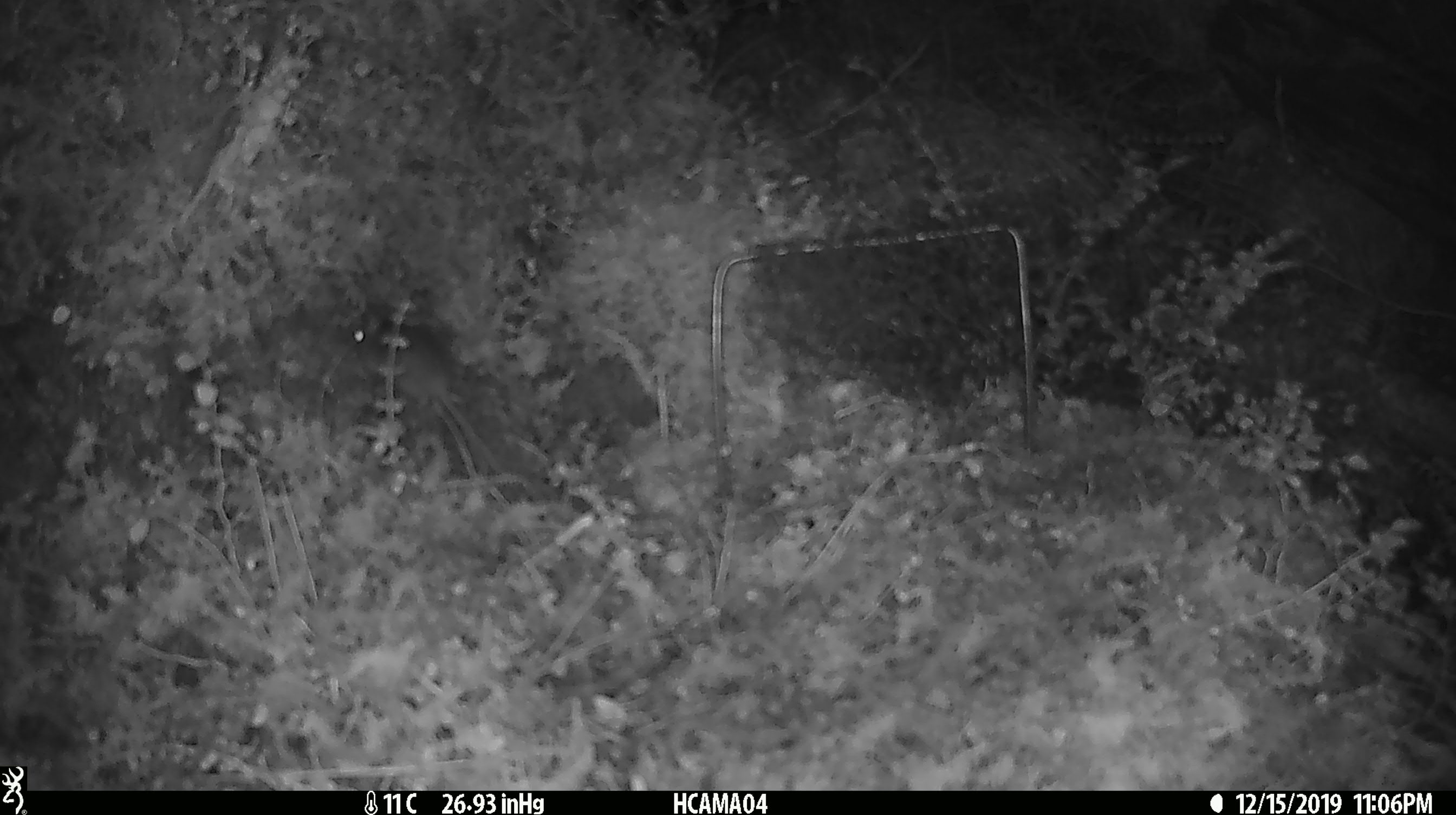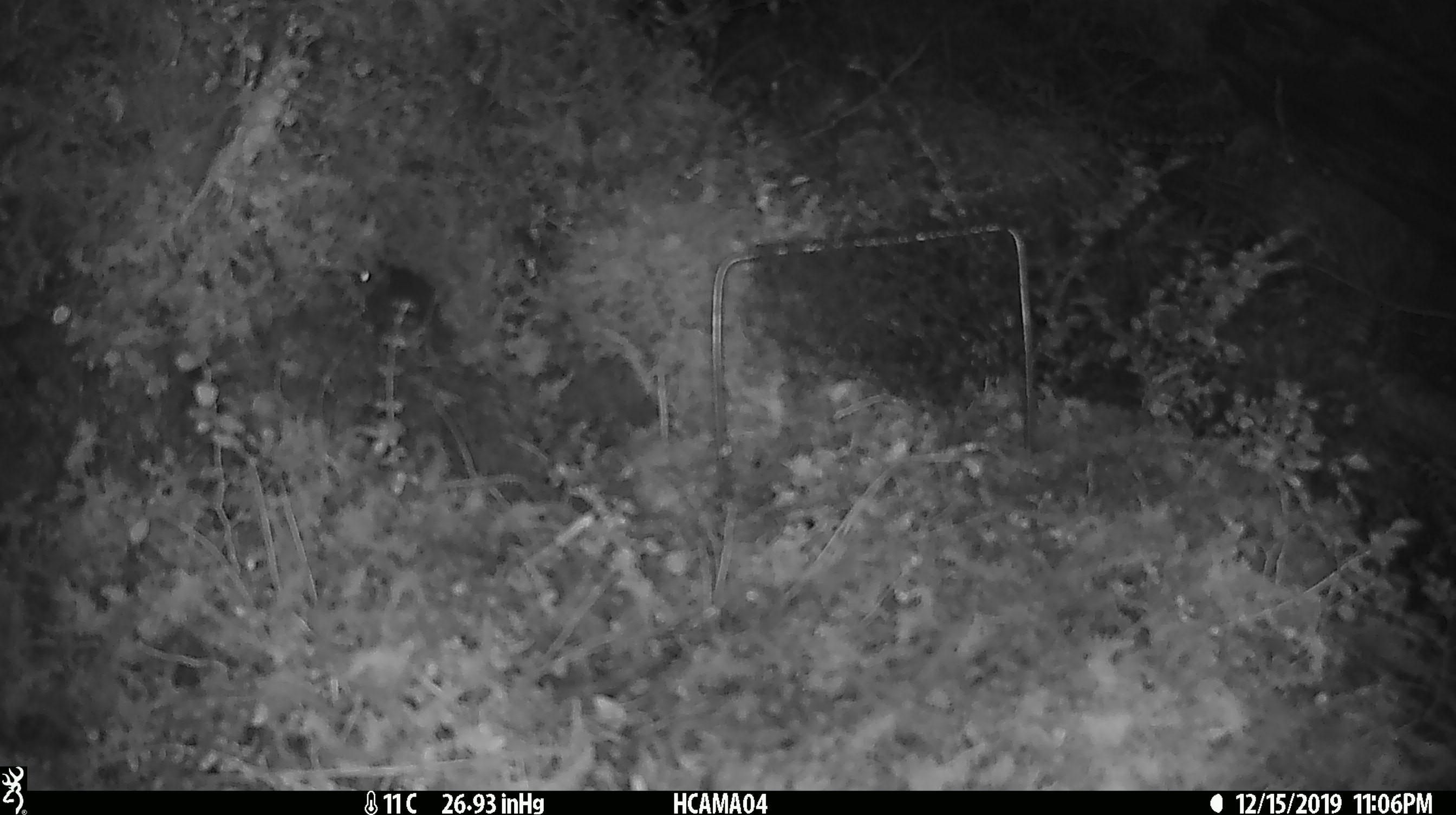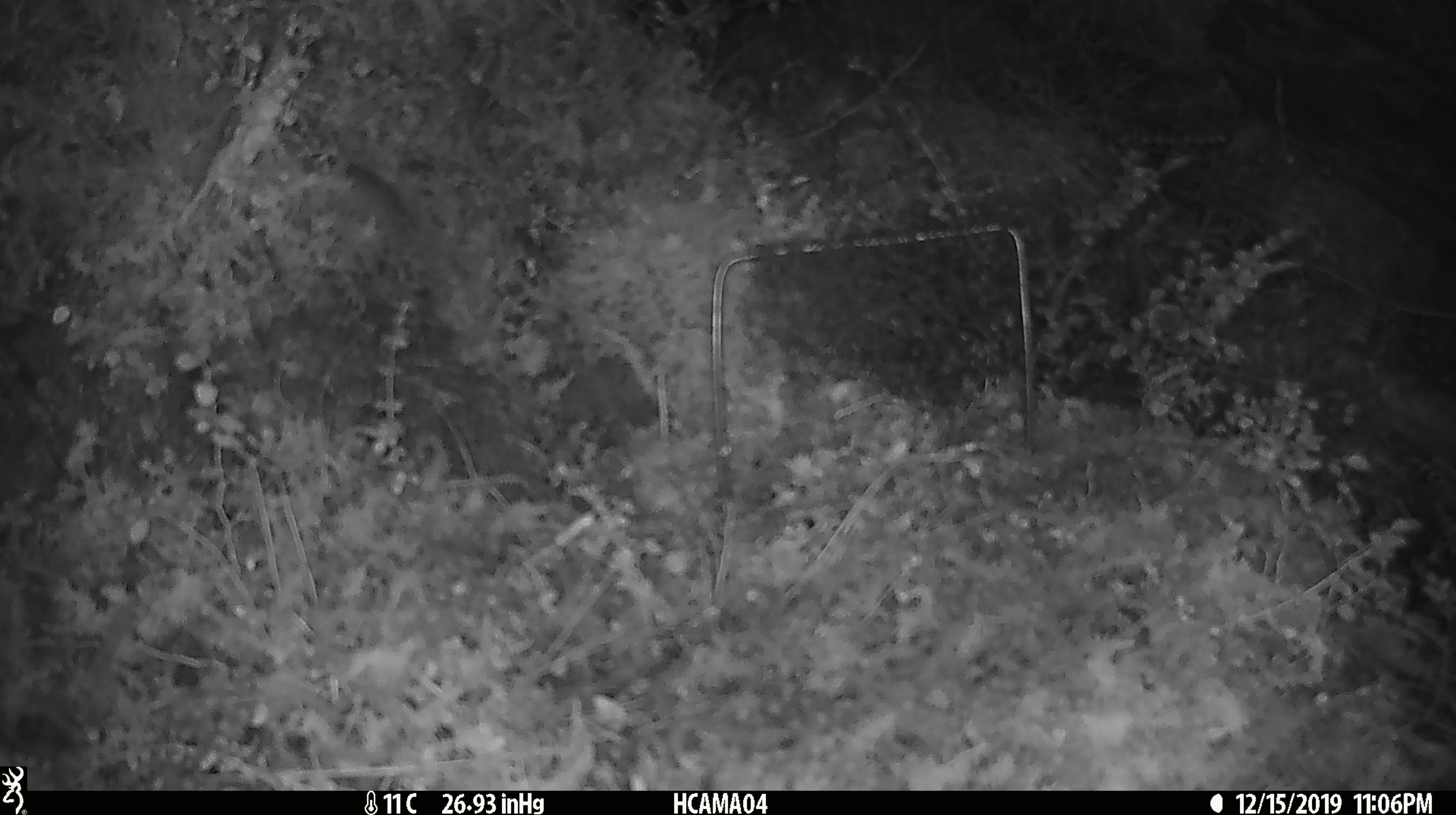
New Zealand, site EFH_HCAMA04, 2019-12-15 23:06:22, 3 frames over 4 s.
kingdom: Animalia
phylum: Chordata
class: Mammalia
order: Rodentia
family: Muridae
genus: Mus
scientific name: Mus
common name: mouse